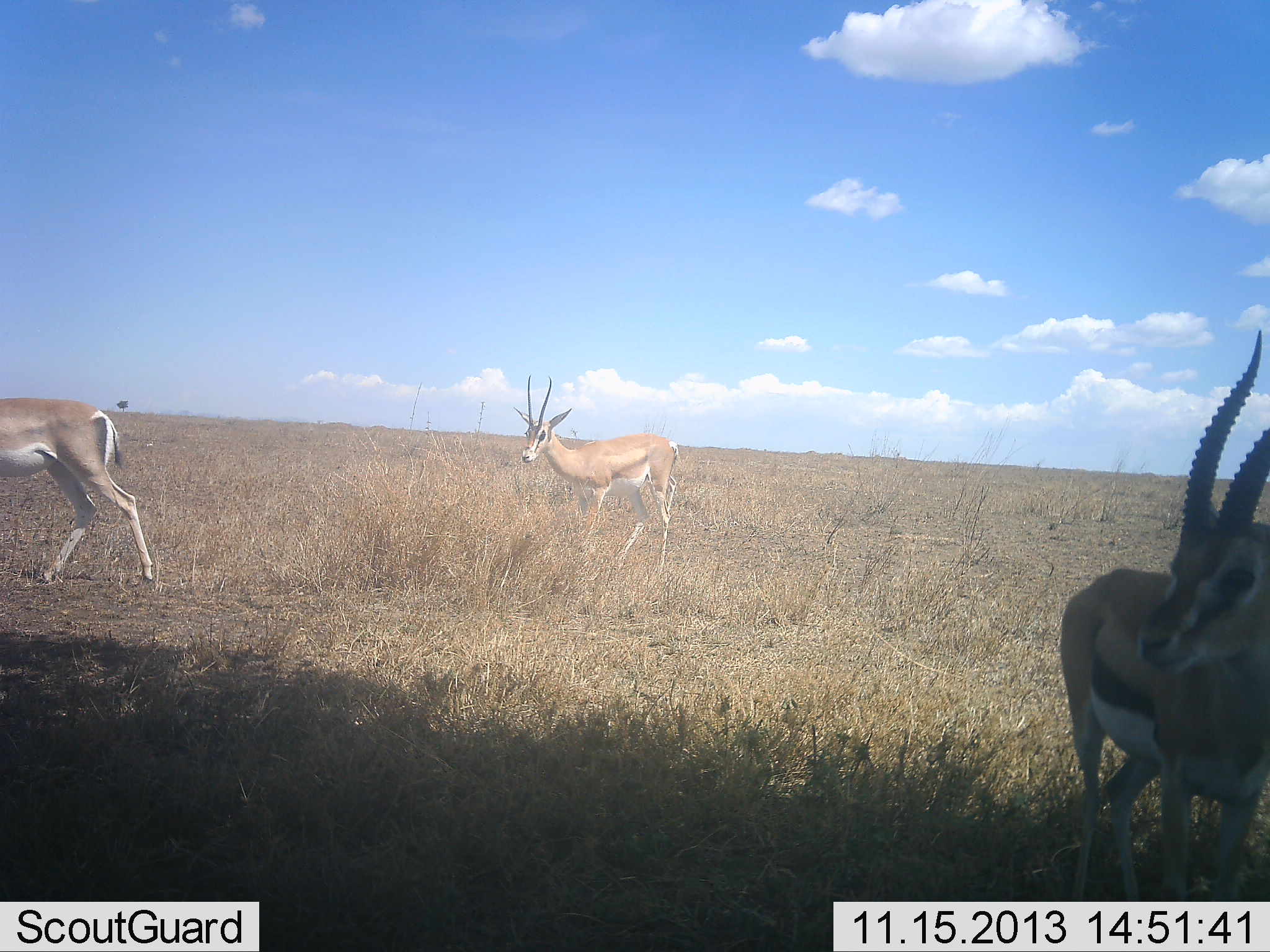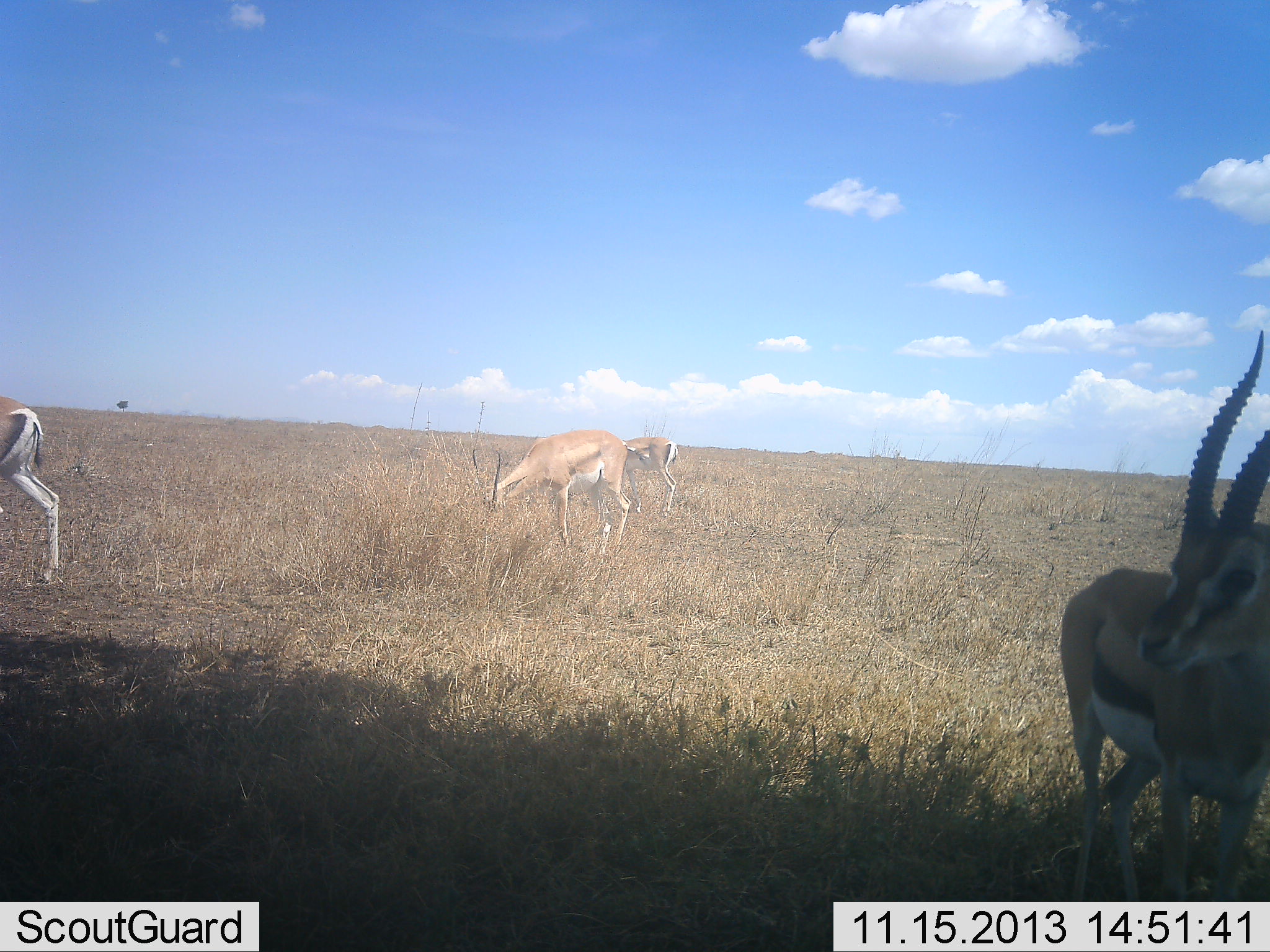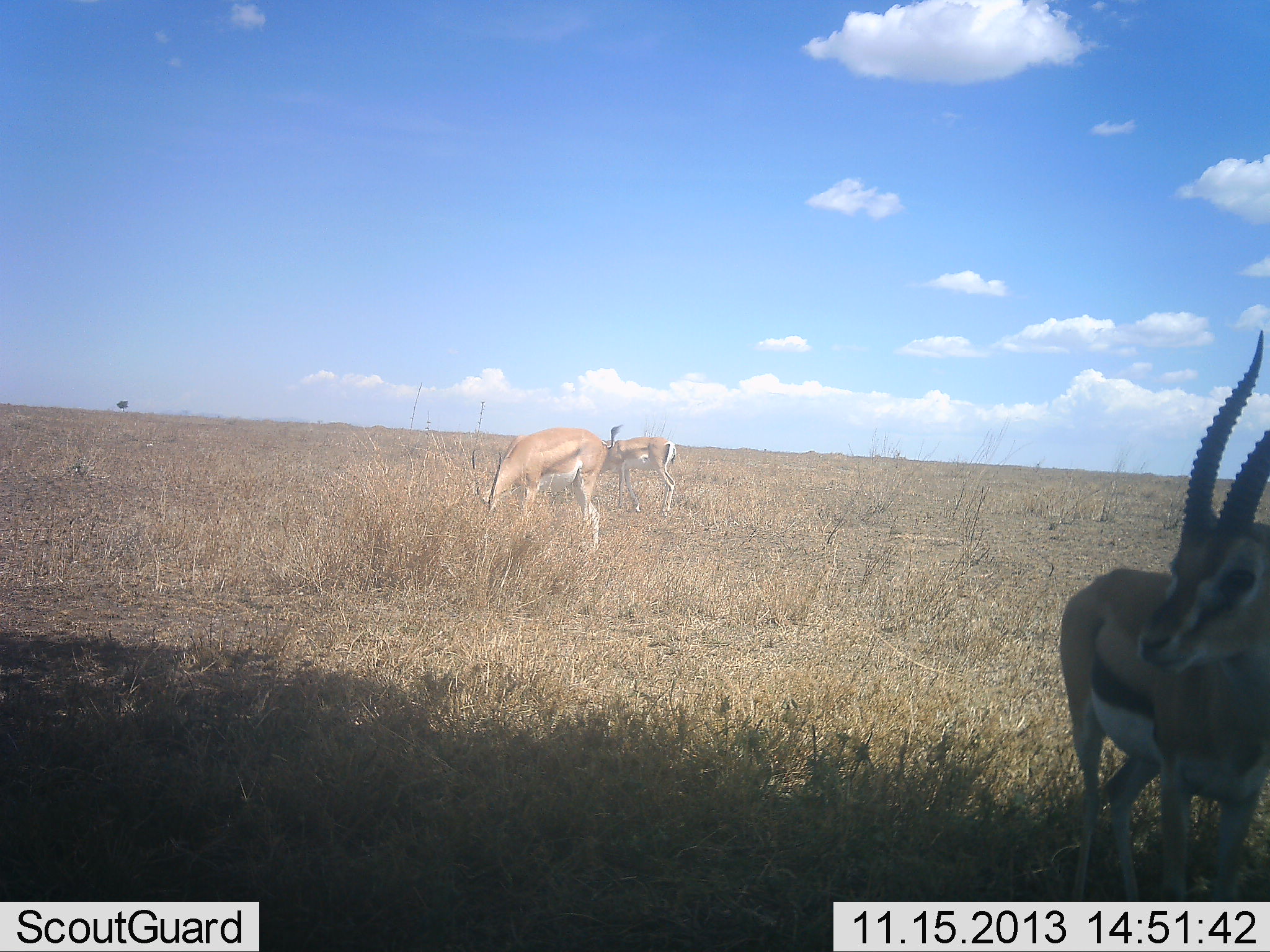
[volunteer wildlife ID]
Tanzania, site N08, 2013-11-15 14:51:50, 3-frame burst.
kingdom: Animalia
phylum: Chordata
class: Mammalia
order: Artiodactyla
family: Bovidae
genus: Nanger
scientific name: Nanger granti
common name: grant's gazelle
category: gazellegrants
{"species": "gazellegrants (grant's gazelle) (Nanger granti)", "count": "3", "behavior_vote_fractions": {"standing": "33%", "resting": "0%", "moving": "40%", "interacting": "0%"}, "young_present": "0%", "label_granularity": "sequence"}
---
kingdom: Animalia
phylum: Chordata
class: Mammalia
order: Artiodactyla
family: Bovidae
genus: Eudorcas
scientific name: Eudorcas thomsonii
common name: thomson's gazelle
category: gazellethomsons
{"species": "gazellethomsons (thomson's gazelle) (Eudorcas thomsonii)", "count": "2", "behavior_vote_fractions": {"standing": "93%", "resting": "0%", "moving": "26%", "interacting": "0%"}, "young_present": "0%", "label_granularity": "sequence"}